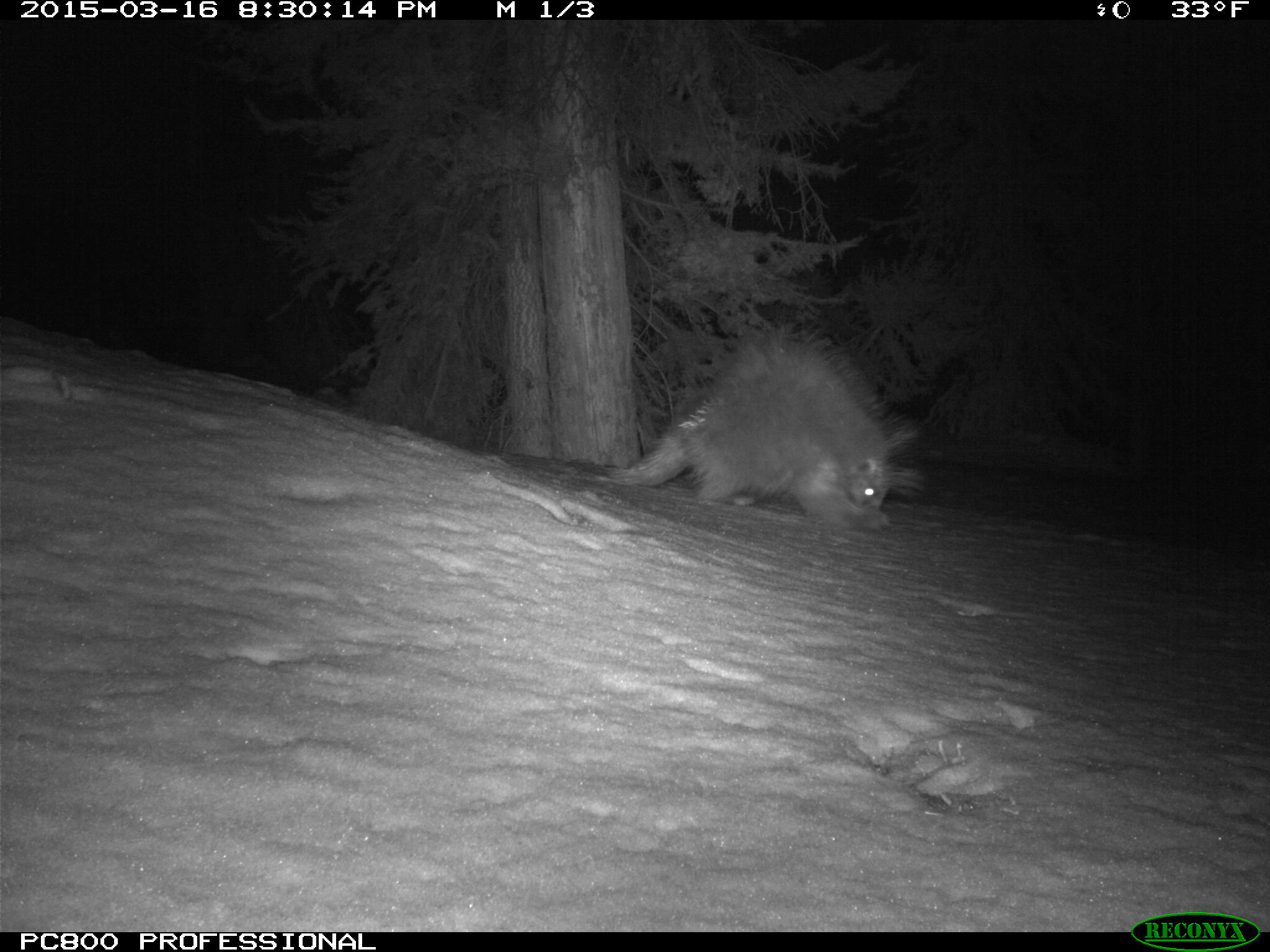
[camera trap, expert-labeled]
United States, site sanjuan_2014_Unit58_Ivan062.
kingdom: Animalia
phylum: Chordata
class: Mammalia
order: Rodentia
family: Erethizontidae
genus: Erethizon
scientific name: Erethizon dorsatum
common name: north american porcupine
Erethizon dorsatum (north american porcupine).